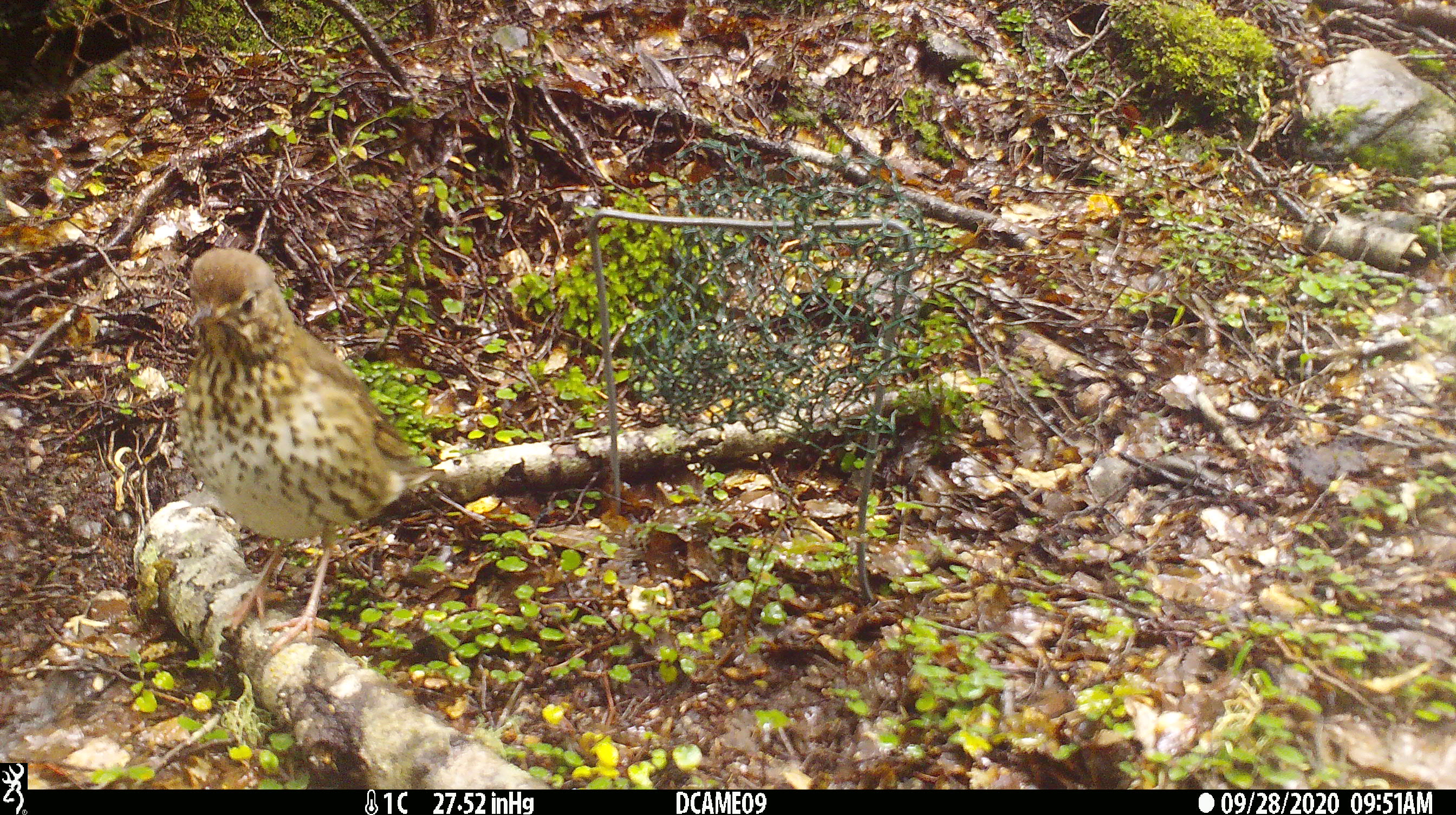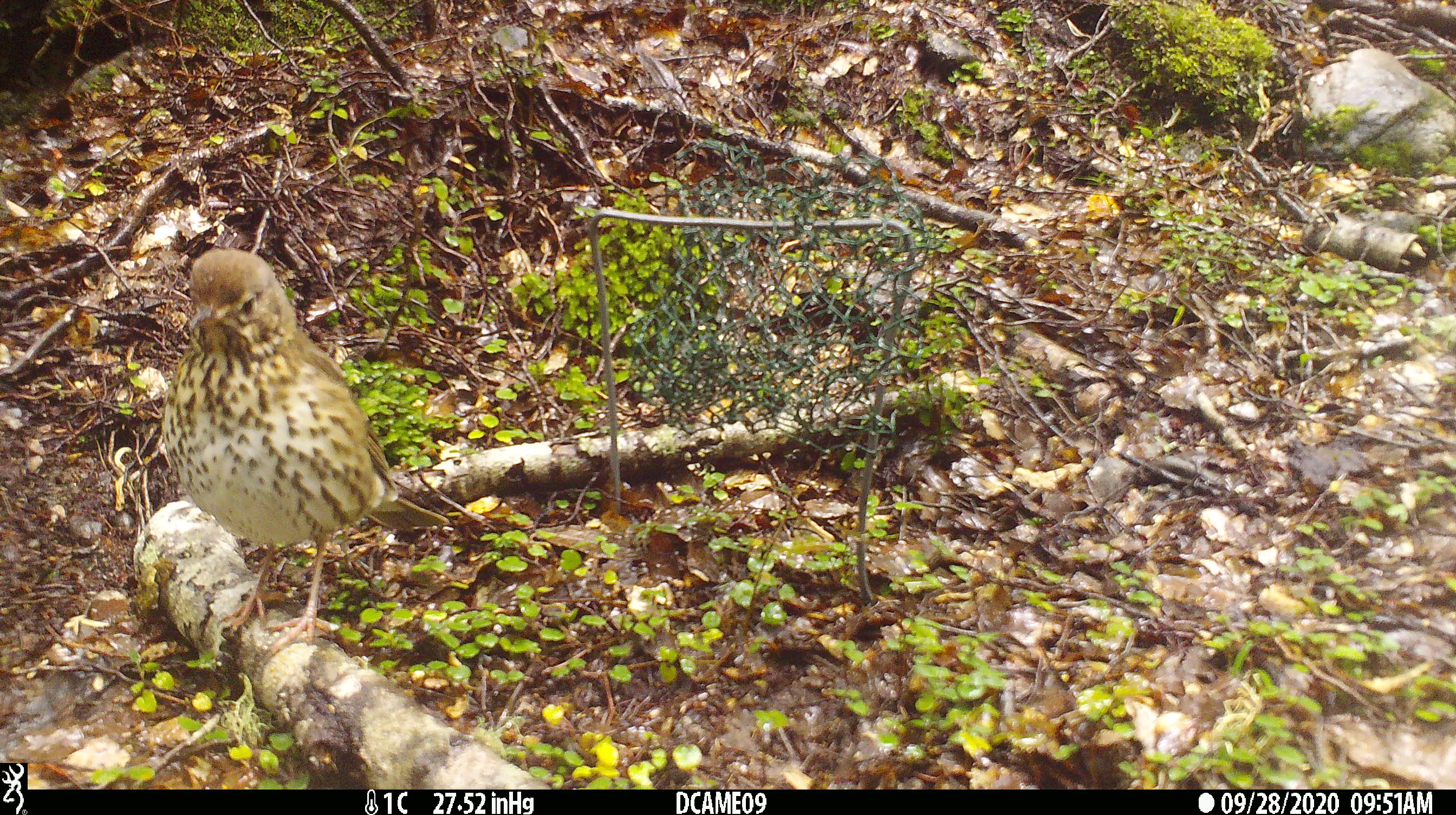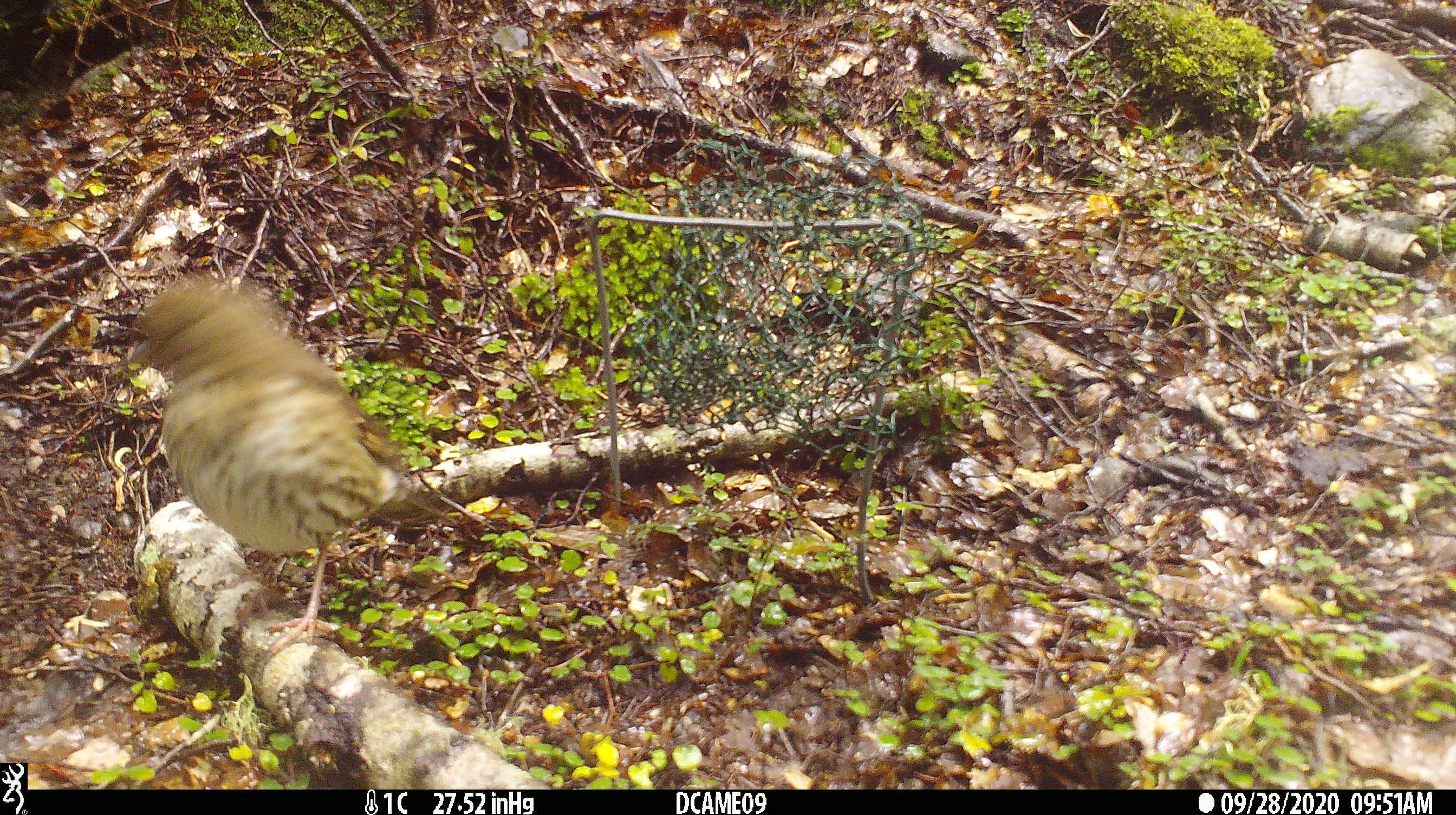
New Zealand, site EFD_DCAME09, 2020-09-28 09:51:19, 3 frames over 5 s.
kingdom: Animalia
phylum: Chordata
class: Aves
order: Passeriformes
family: Turdidae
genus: Turdus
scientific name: Turdus philomelos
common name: song thrush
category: thrush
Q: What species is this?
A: Thrush (song thrush) (Turdus philomelos).